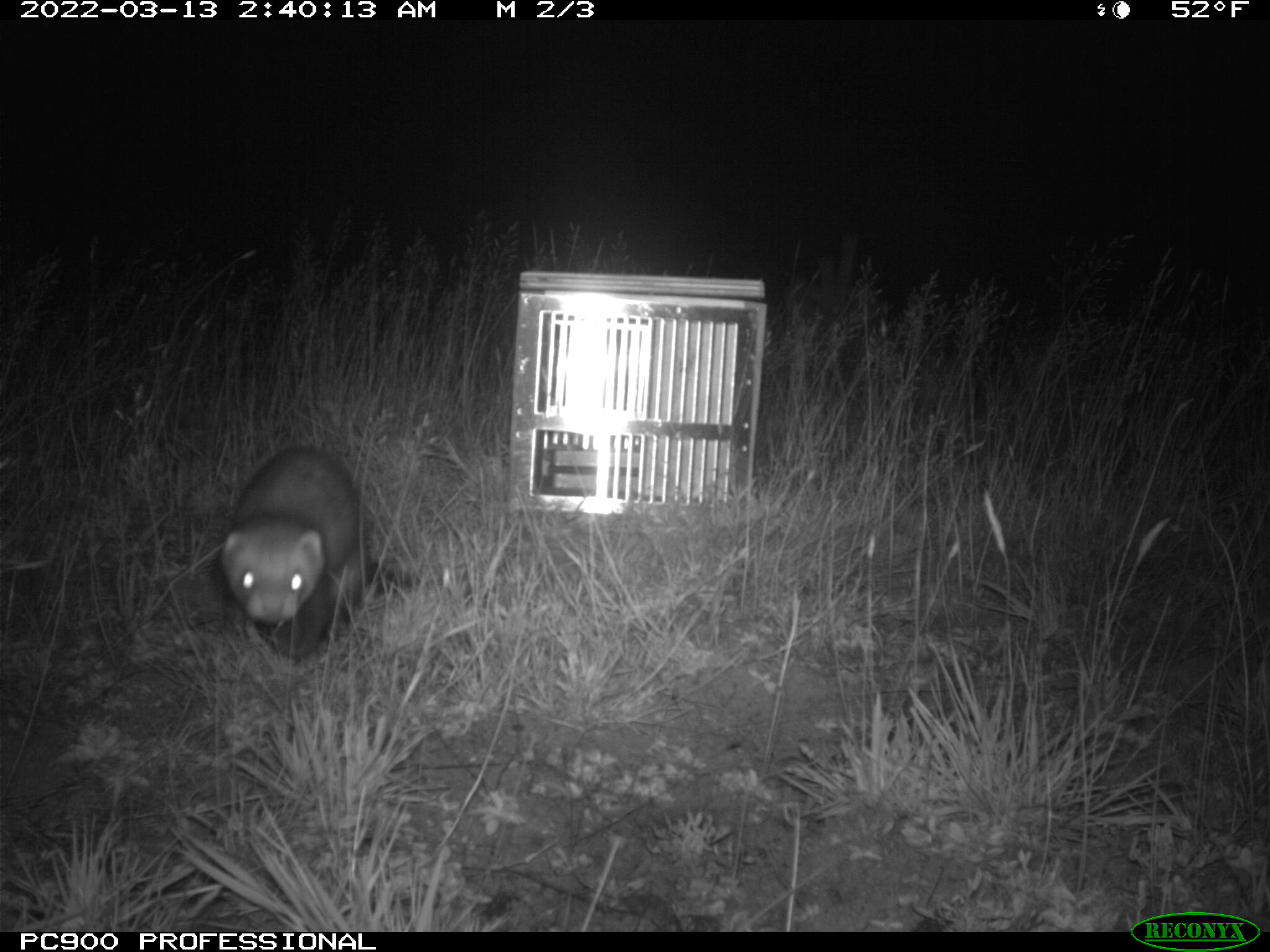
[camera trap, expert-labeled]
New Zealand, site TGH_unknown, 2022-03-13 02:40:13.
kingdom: Animalia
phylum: Chordata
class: Mammalia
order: Carnivora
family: Mustelidae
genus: Mustela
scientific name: Mustela furo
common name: ferret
Ferret (Mustela furo).